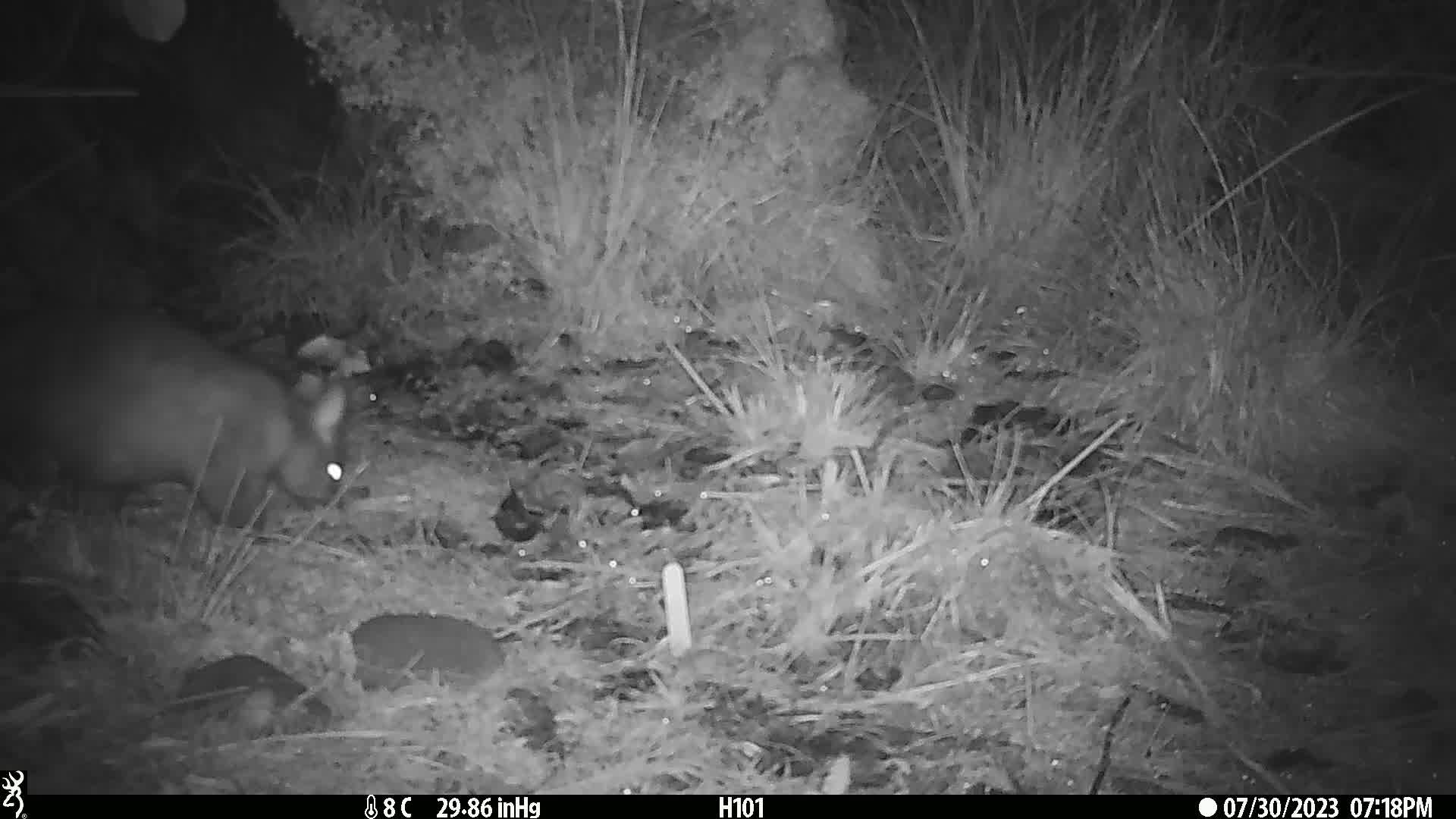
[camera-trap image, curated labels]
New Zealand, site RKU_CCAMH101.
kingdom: Animalia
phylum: Chordata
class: Mammalia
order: Diprotodontia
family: Phalangeridae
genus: Trichosurus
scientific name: Trichosurus vulpecula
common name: common brushtail possum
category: possum